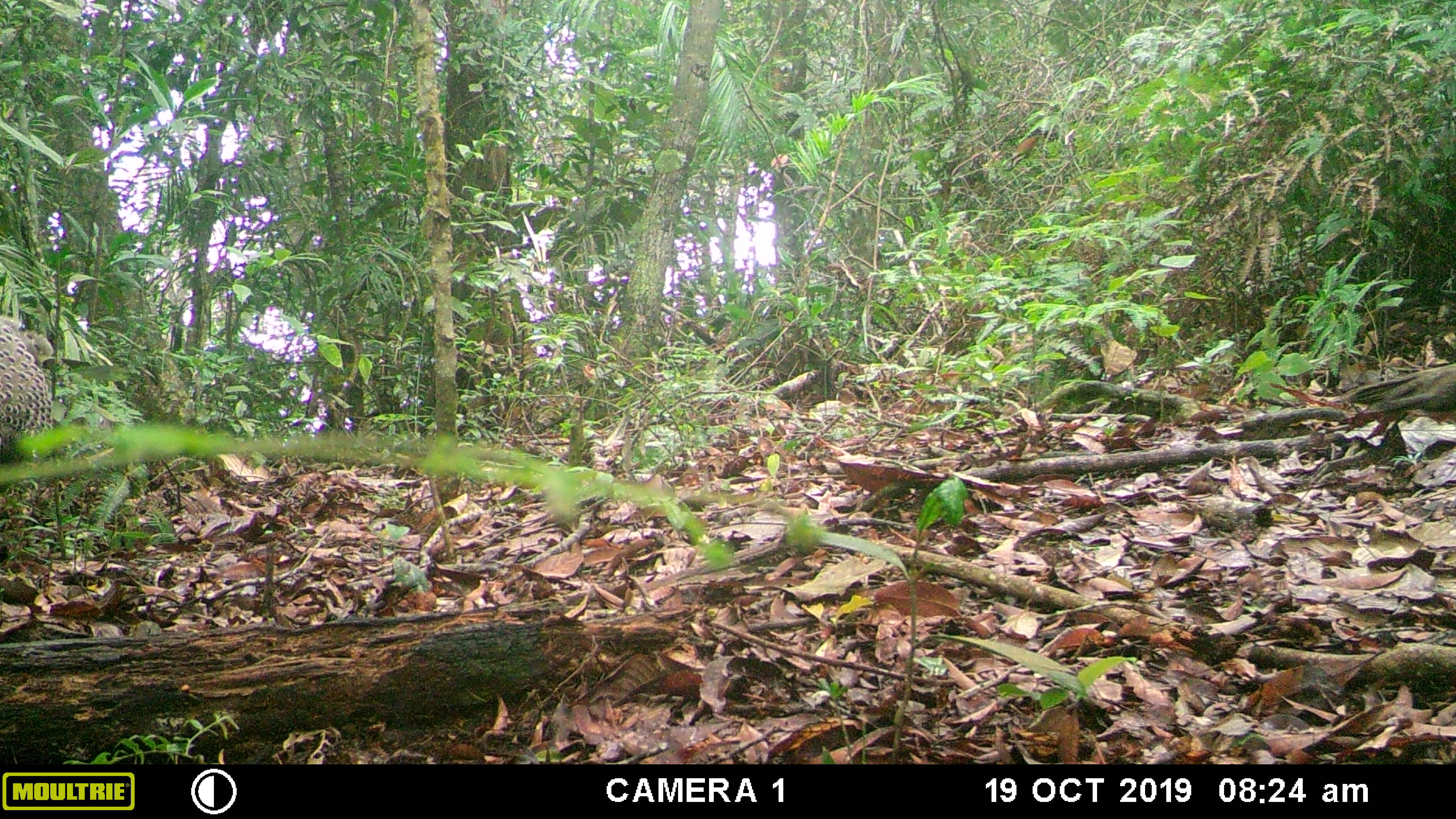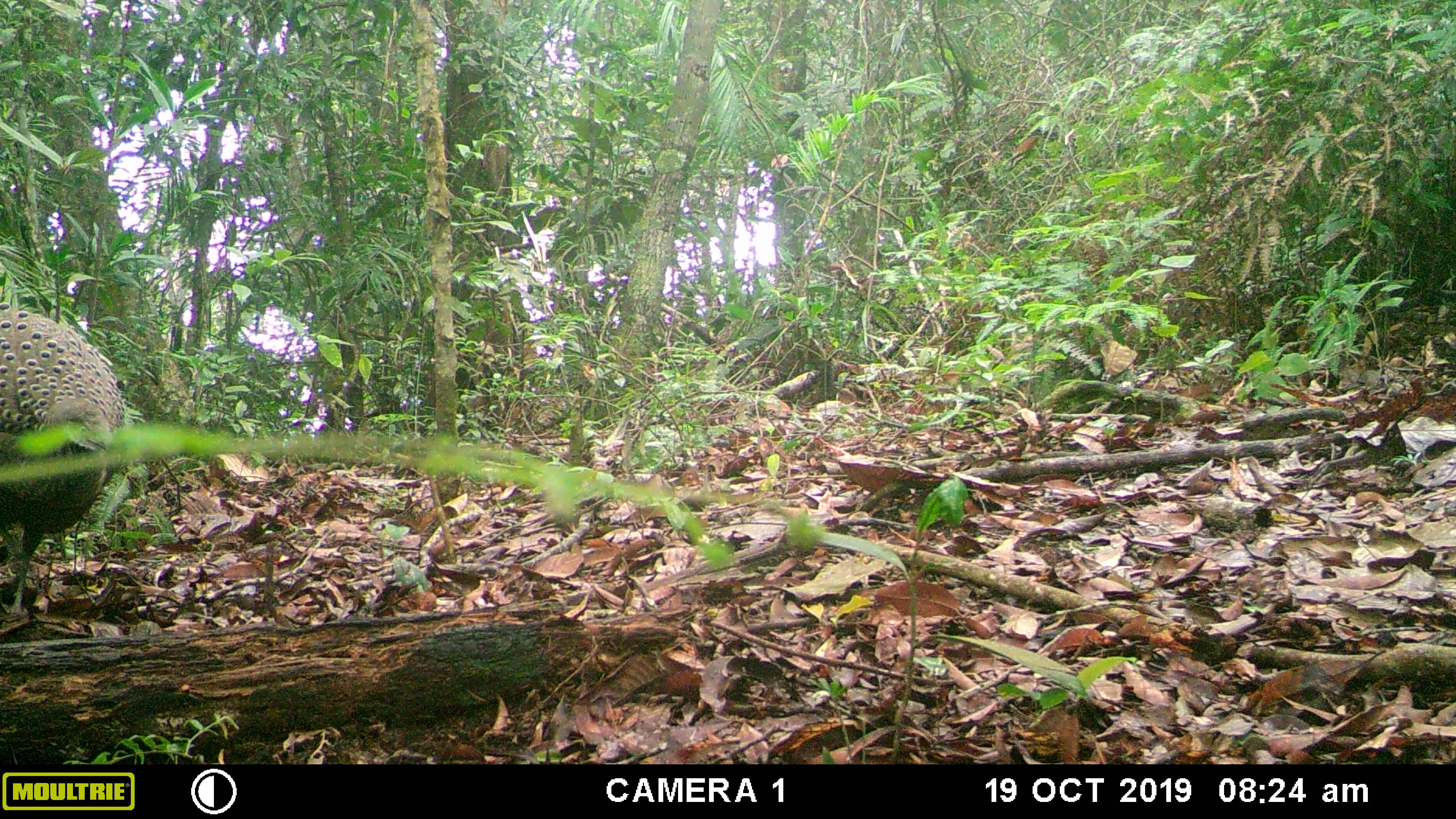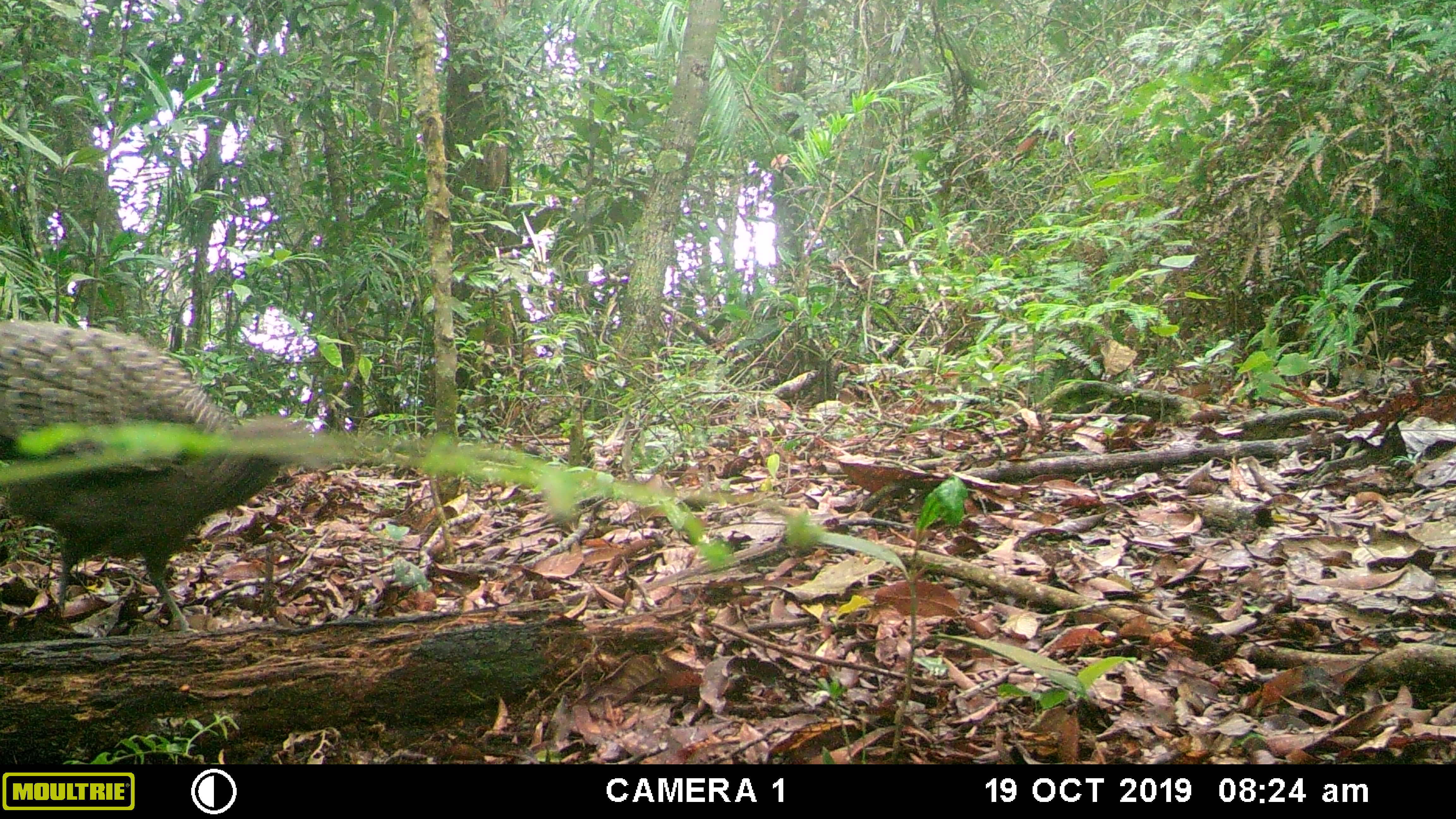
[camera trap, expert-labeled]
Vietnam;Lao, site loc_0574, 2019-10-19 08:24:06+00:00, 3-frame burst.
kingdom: Animalia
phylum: Chordata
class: Aves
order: Galliformes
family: Phasianidae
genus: Polyplectron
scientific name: Polyplectron bicalcaratum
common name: gray peacock-pheasant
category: grey peacock pheasant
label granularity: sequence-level